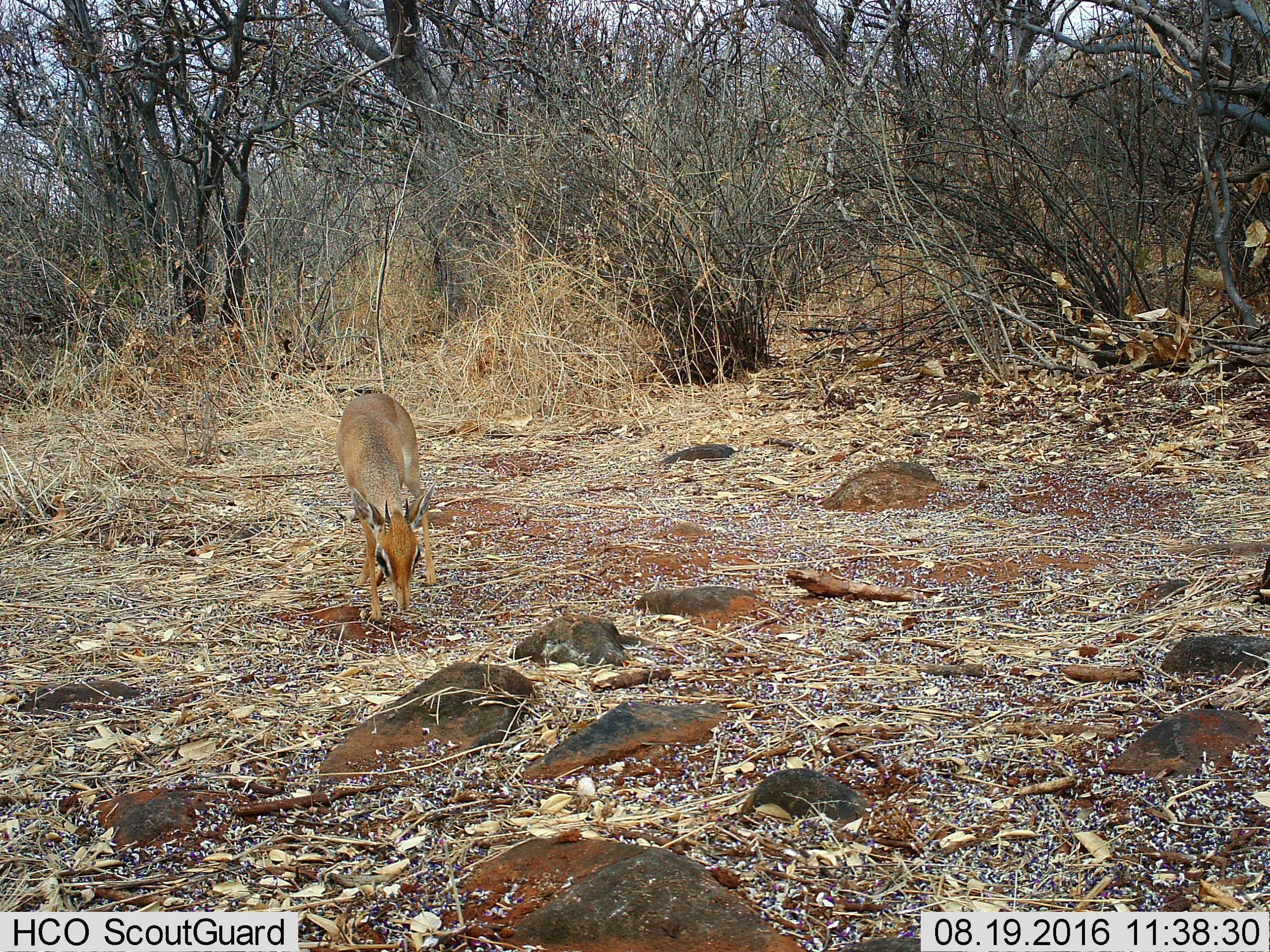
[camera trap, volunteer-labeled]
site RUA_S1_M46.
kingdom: Animalia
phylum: Chordata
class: Mammalia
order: Artiodactyla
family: Bovidae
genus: Madoqua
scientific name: Madoqua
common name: dik-dik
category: dikdik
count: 1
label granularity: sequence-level